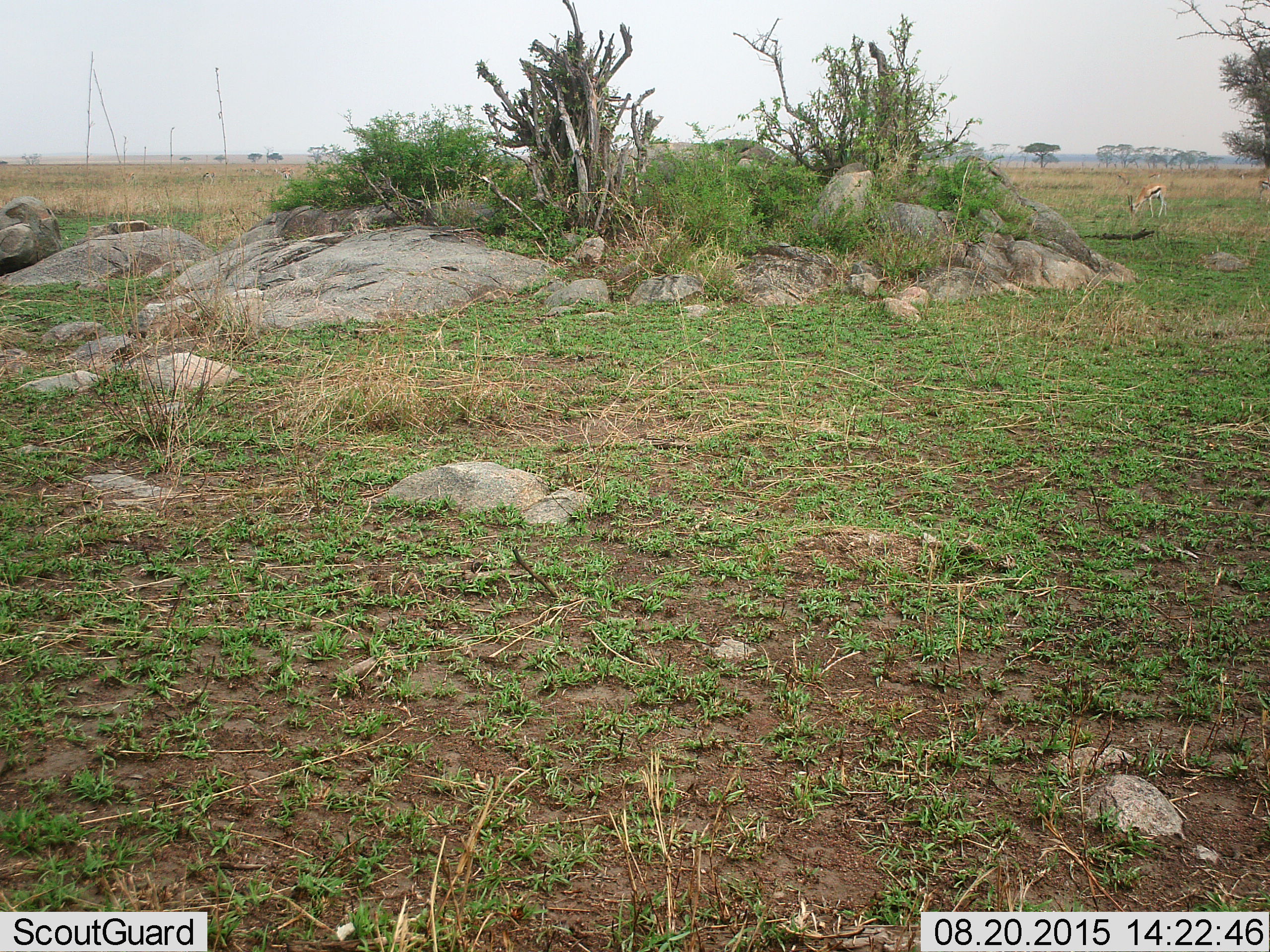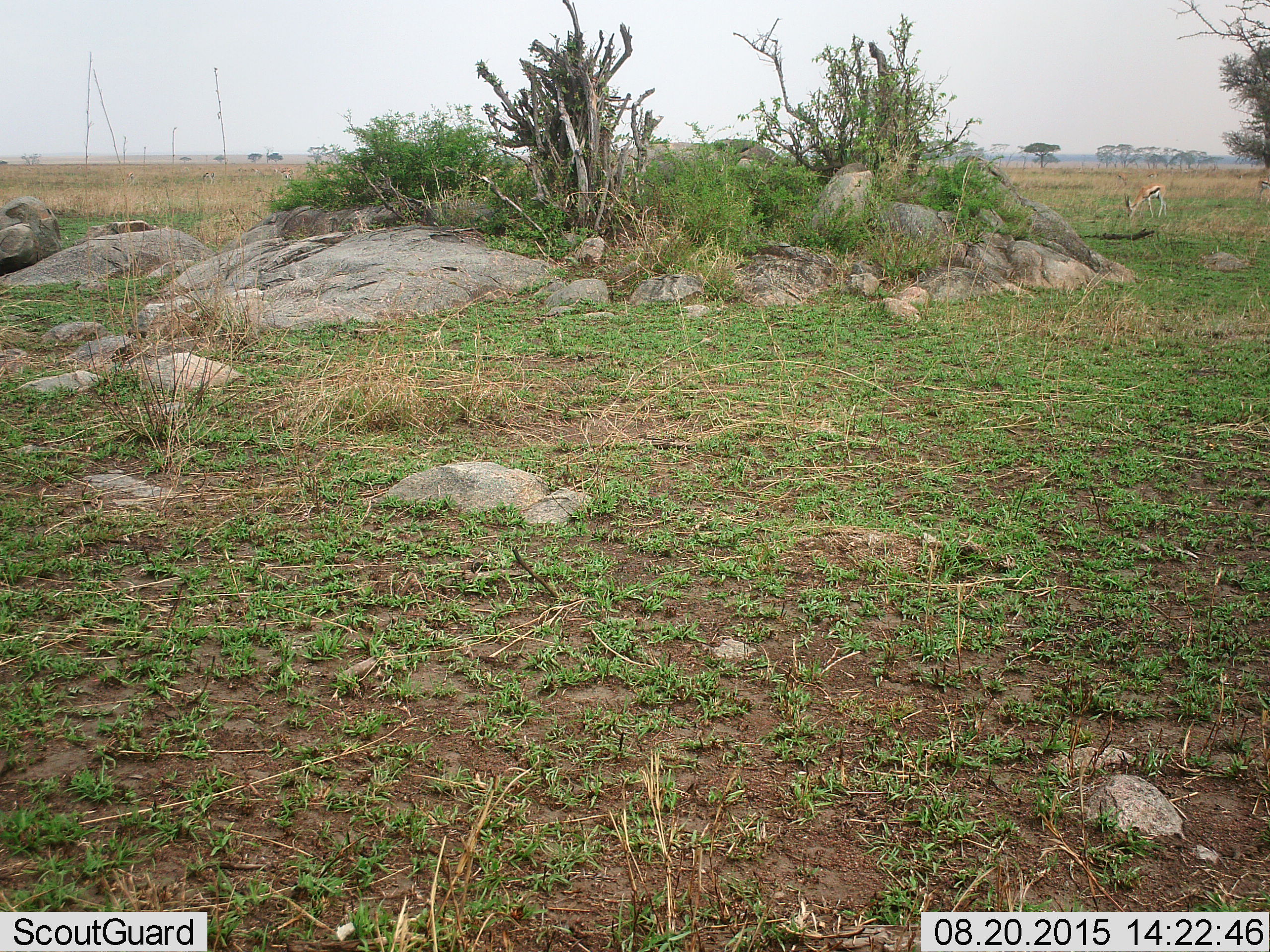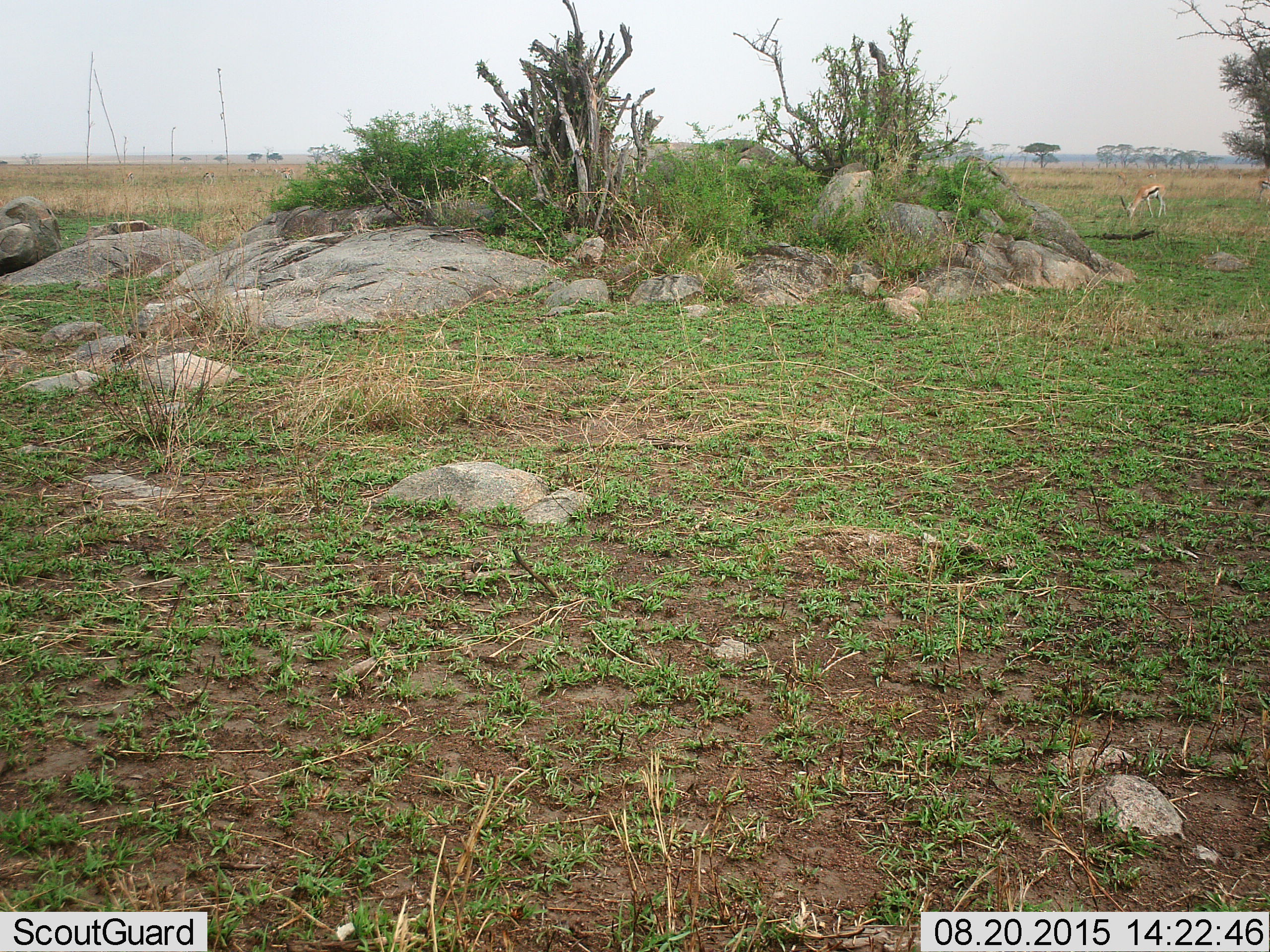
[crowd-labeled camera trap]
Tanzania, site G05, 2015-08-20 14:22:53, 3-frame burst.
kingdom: Animalia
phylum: Chordata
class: Mammalia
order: Artiodactyla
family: Bovidae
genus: Eudorcas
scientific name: Eudorcas thomsonii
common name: thomson's gazelle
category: gazellethomsons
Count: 2.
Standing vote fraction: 17%.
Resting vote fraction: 0%.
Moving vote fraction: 17%.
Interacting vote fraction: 0%.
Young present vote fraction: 0%.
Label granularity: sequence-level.